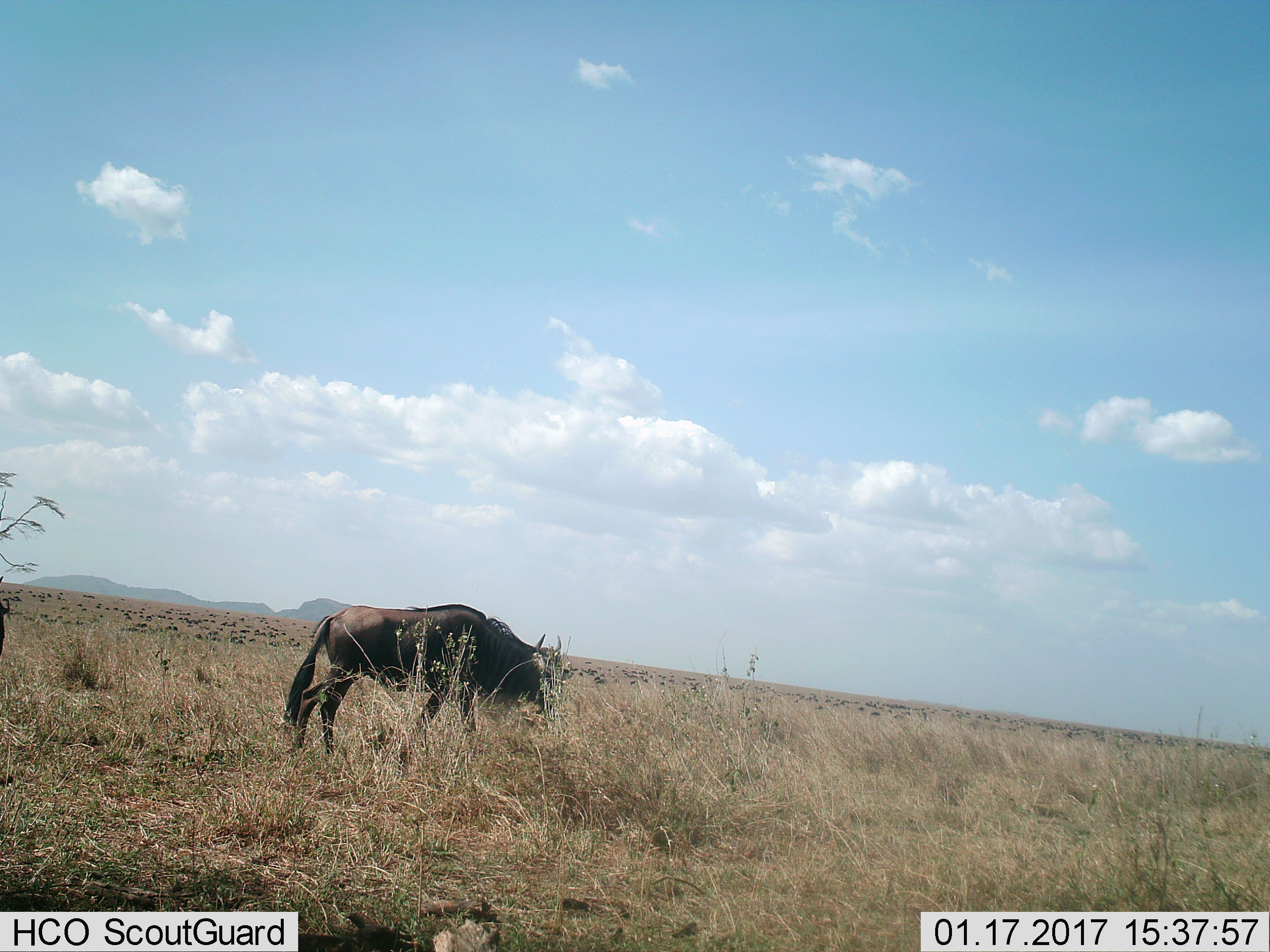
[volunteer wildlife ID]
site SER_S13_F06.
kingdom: Animalia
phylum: Chordata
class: Mammalia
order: Artiodactyla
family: Bovidae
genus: Connochaetes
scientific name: Connochaetes taurinus taurinus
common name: blue wildebeest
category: wildebeestblue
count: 11-50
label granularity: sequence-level